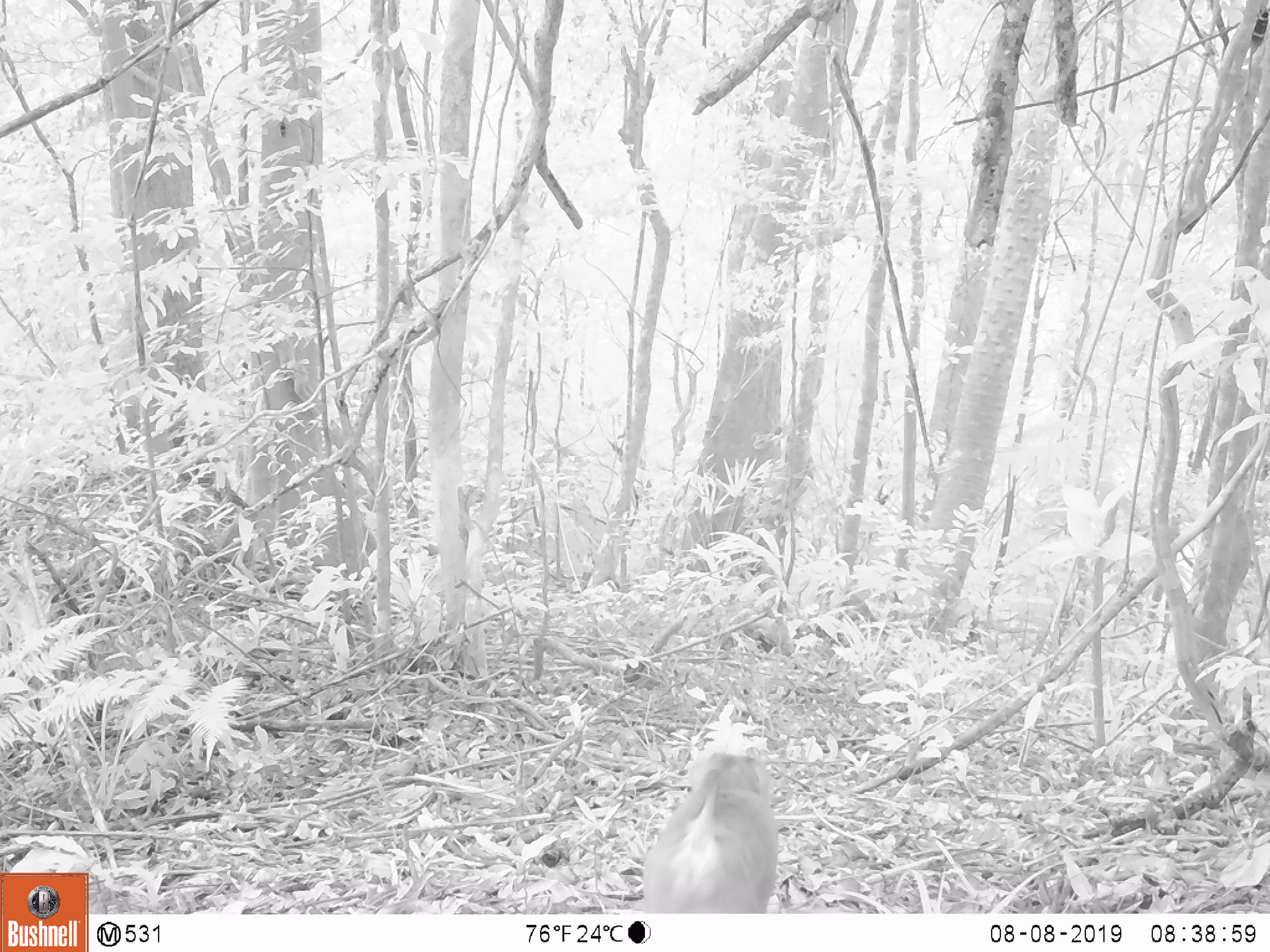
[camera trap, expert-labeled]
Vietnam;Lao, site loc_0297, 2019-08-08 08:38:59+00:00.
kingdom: Animalia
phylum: Chordata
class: Mammalia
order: Primates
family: Cercopithecidae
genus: Macaca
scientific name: Macaca nemestrina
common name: pig-tailed macaque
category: pig tailed macaque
Pig tailed macaque (pig-tailed macaque) (Macaca nemestrina). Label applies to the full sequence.